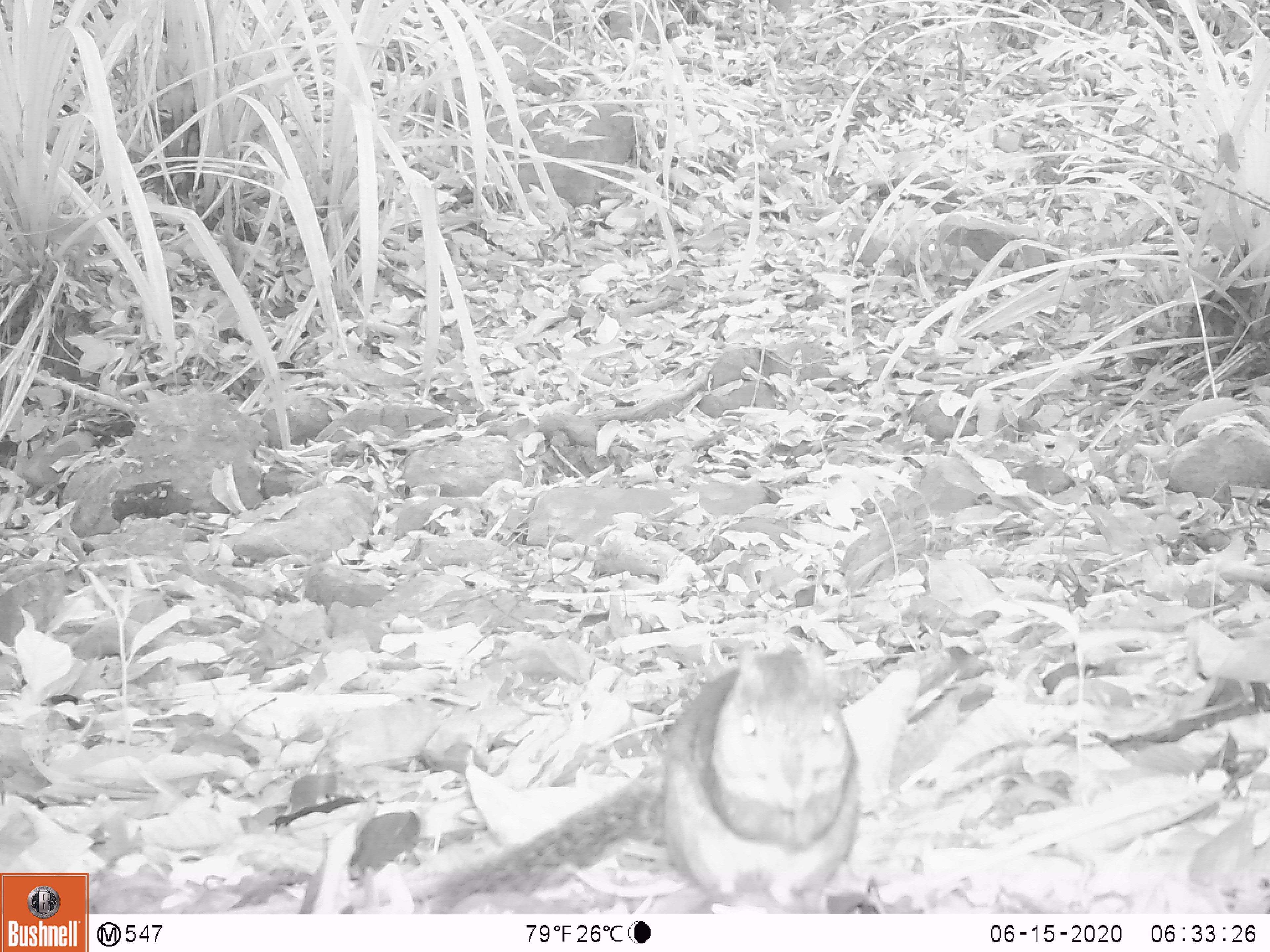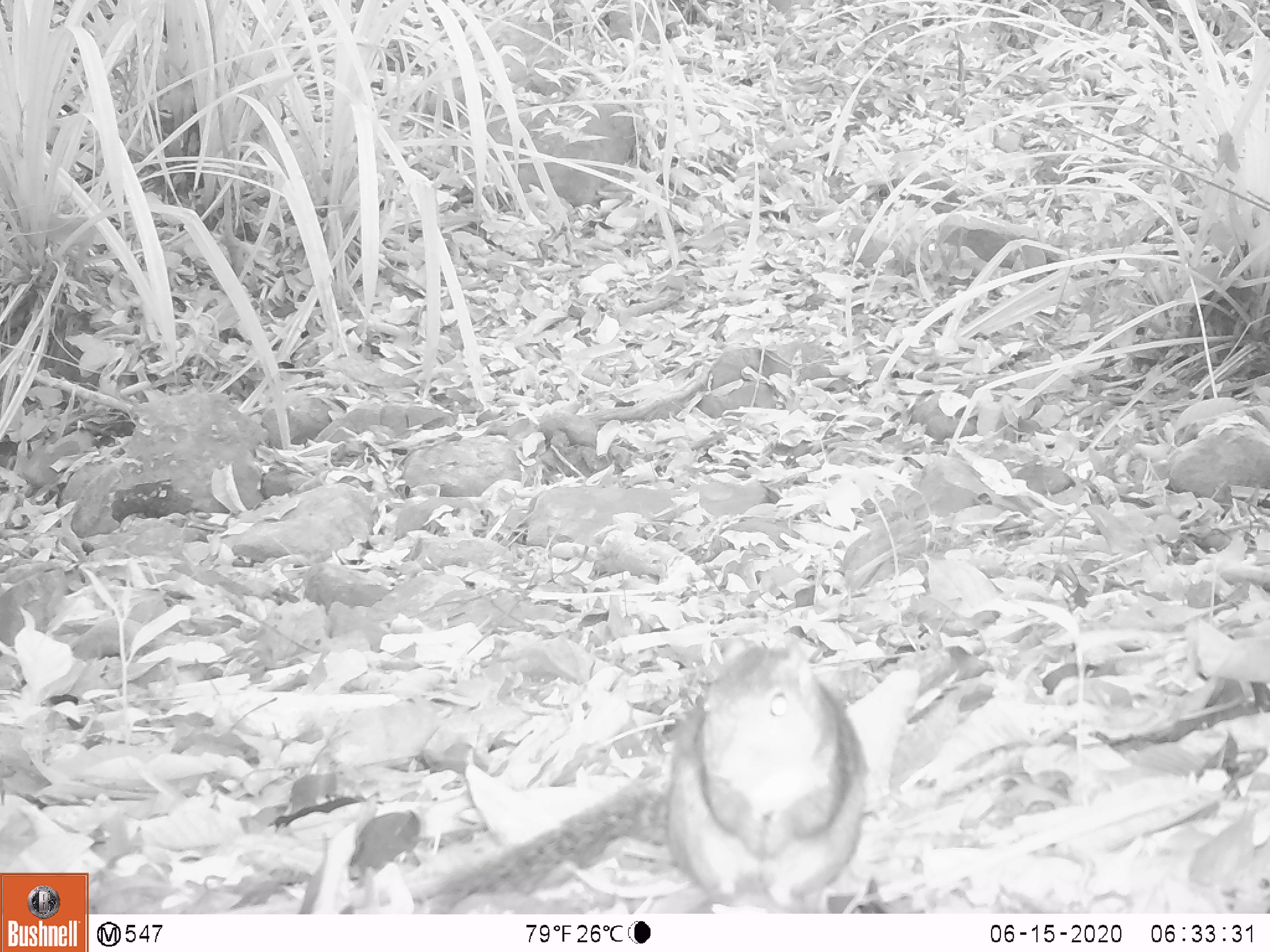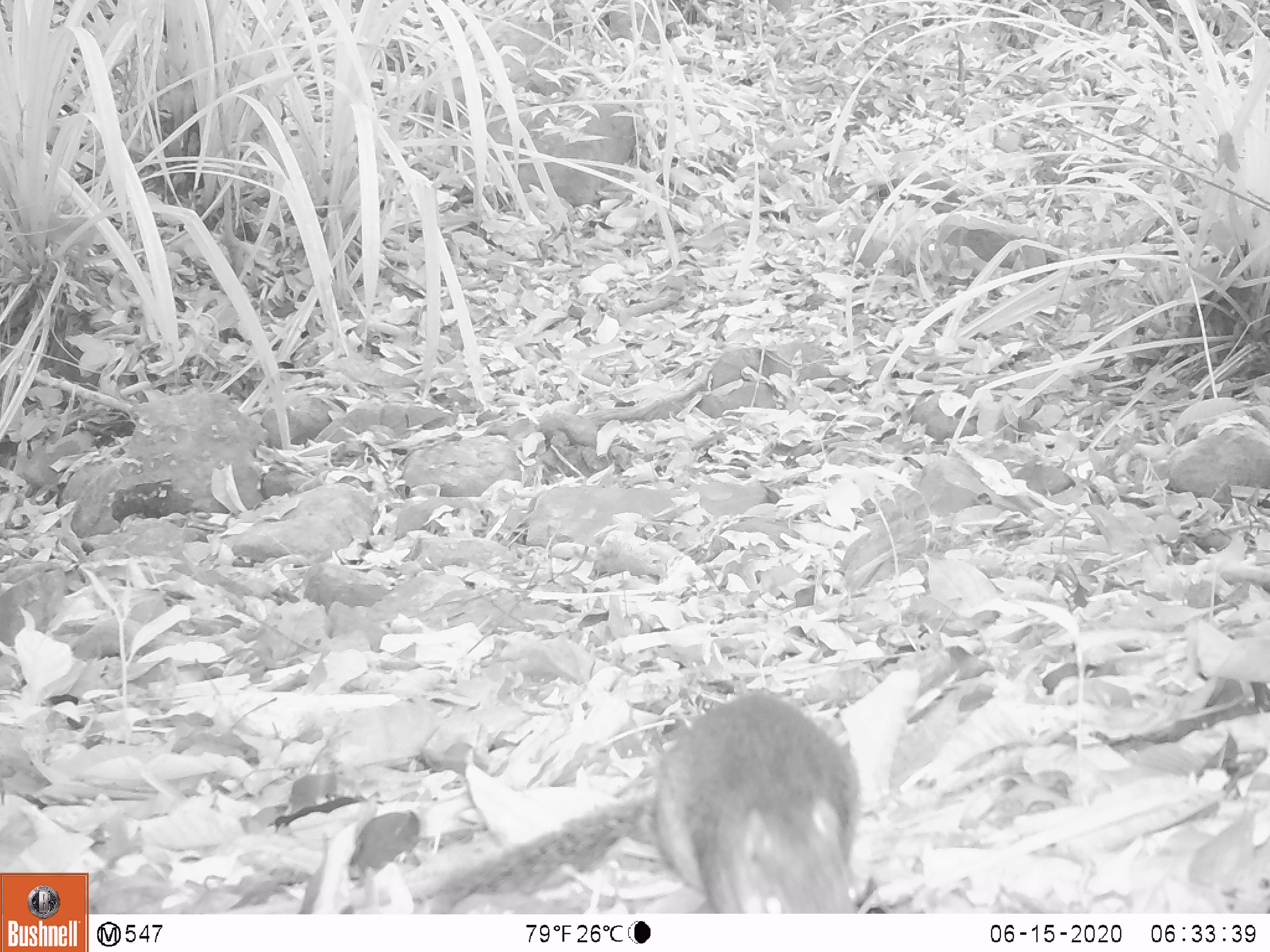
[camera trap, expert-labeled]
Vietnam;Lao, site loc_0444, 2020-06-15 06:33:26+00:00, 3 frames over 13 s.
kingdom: Animalia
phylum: Chordata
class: Mammalia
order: Rodentia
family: Sciuridae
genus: Dremomys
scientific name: Dremomys rufigenis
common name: red-cheeked squirrel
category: red cheeked squirrel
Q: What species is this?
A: Red cheeked squirrel (red-cheeked squirrel) (Dremomys rufigenis).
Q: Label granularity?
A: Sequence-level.